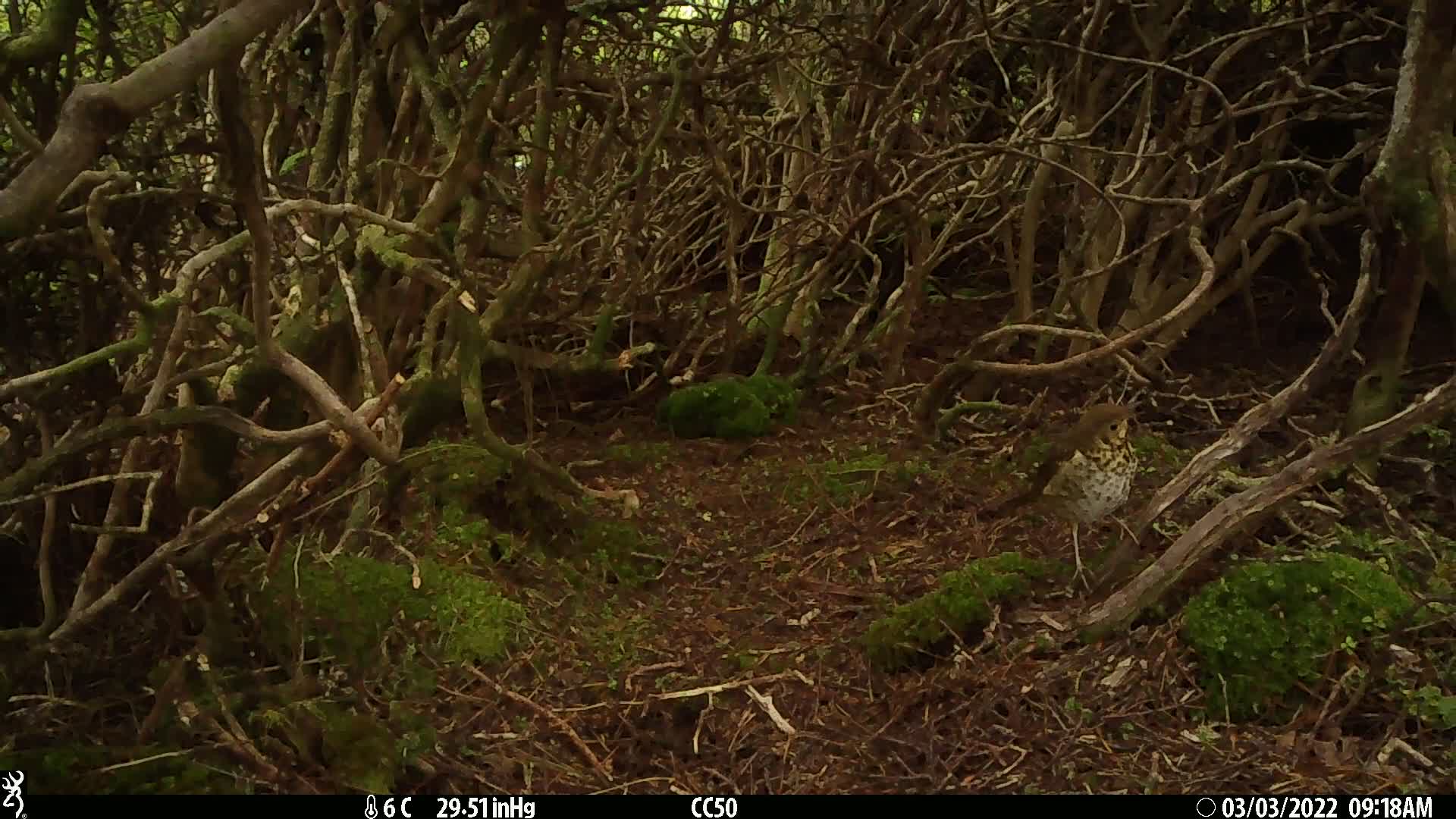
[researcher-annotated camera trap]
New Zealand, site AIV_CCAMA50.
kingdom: Animalia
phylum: Chordata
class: Aves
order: Passeriformes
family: Turdidae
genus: Turdus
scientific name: Turdus philomelos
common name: song thrush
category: thrush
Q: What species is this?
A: Thrush (song thrush) (Turdus philomelos).